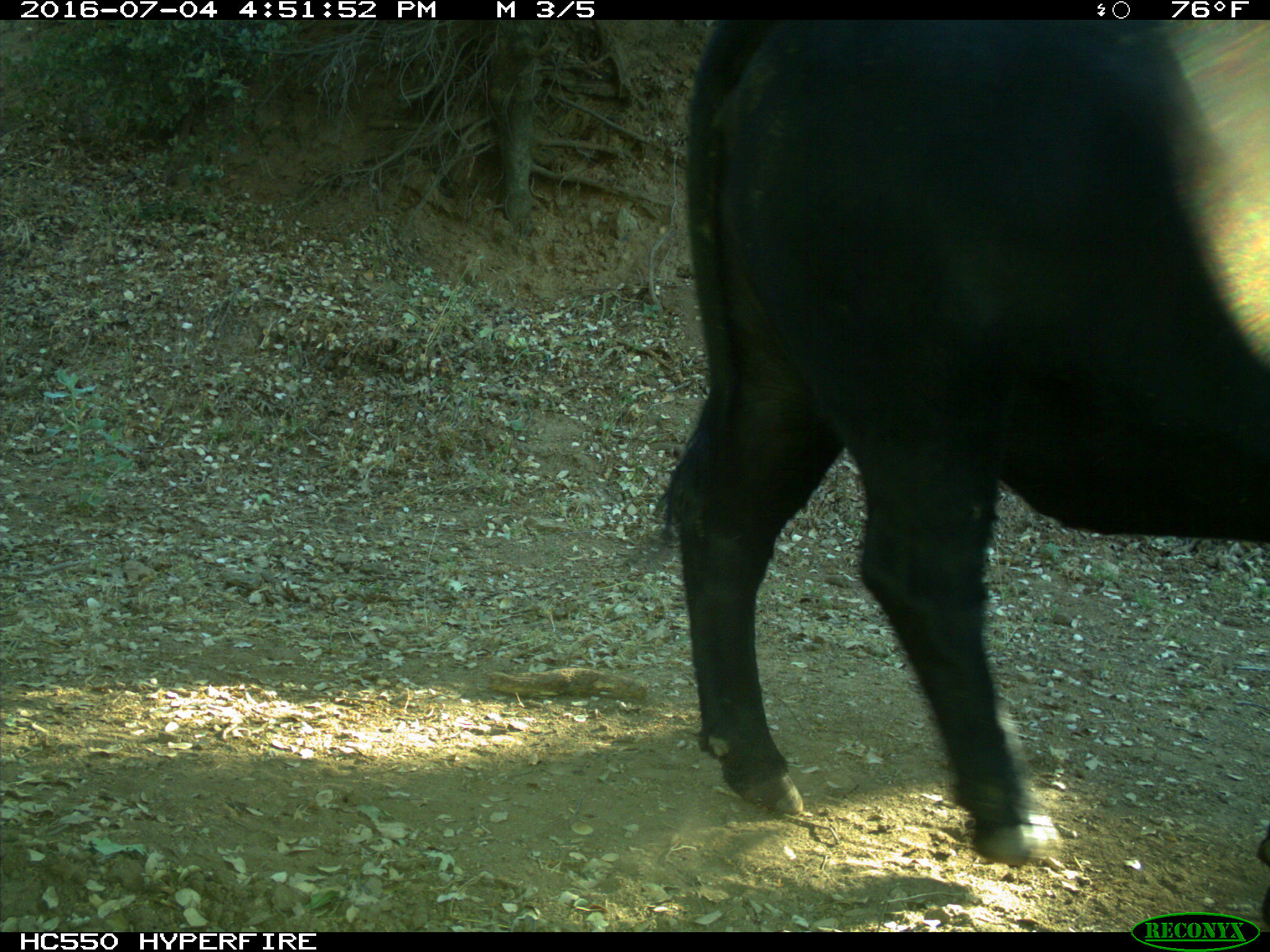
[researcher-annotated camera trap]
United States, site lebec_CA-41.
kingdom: Animalia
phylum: Chordata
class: Mammalia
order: Artiodactyla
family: Bovidae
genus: Bos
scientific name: Bos taurus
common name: domestic cow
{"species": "Bos taurus (domestic cow)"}